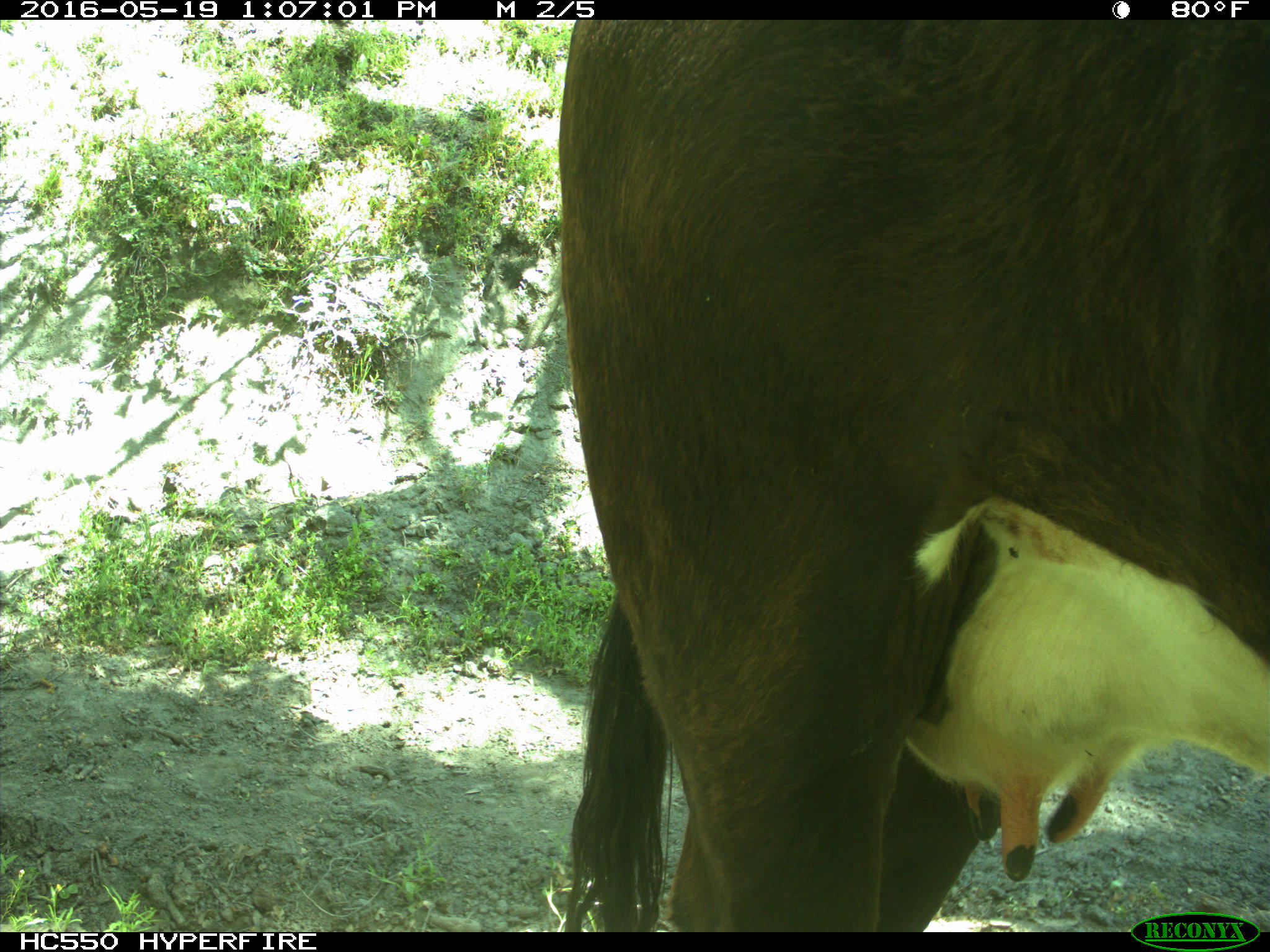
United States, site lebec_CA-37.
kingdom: Animalia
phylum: Chordata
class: Mammalia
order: Artiodactyla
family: Bovidae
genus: Bos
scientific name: Bos taurus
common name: domestic cow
Bos taurus (domestic cow).